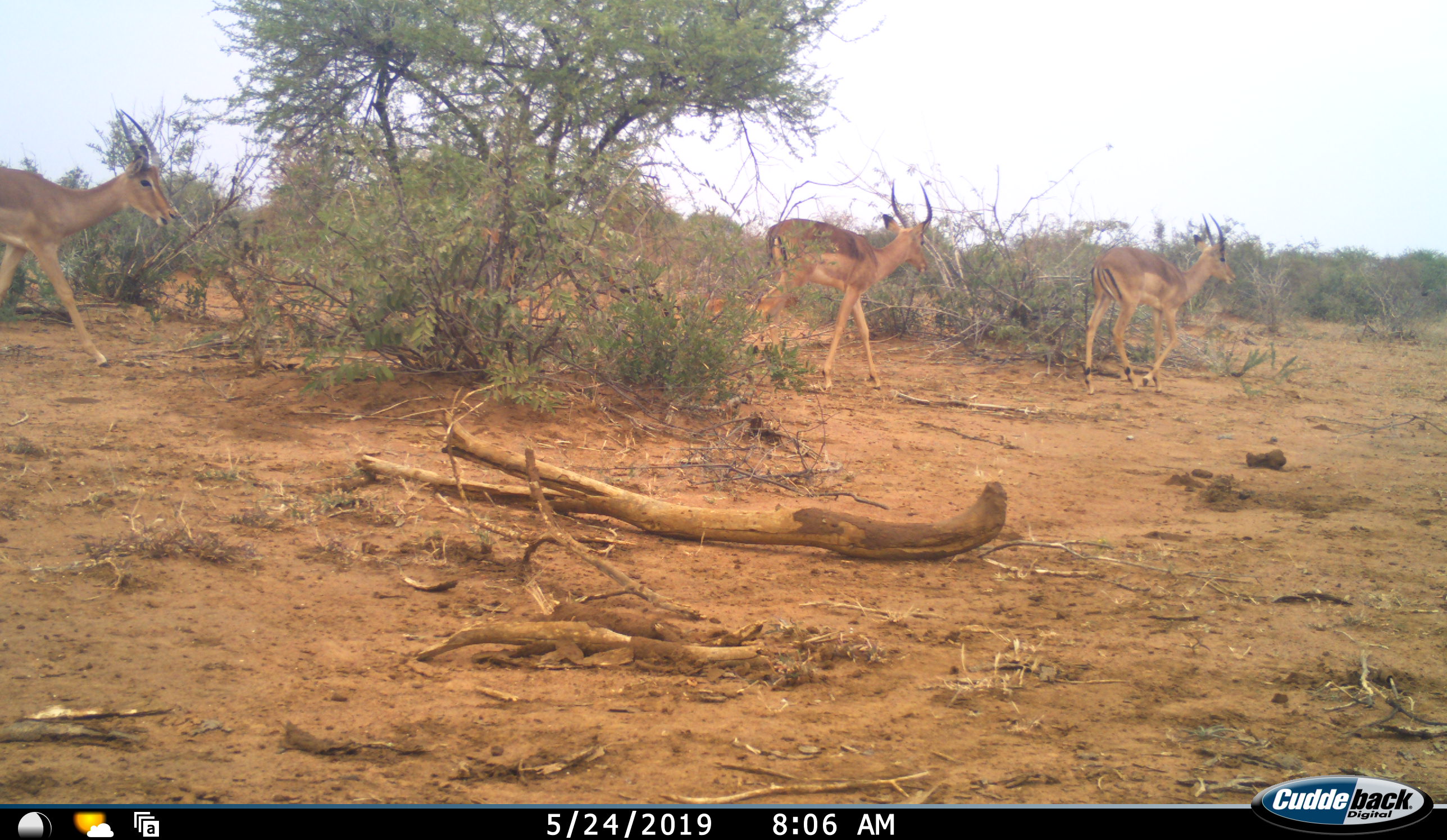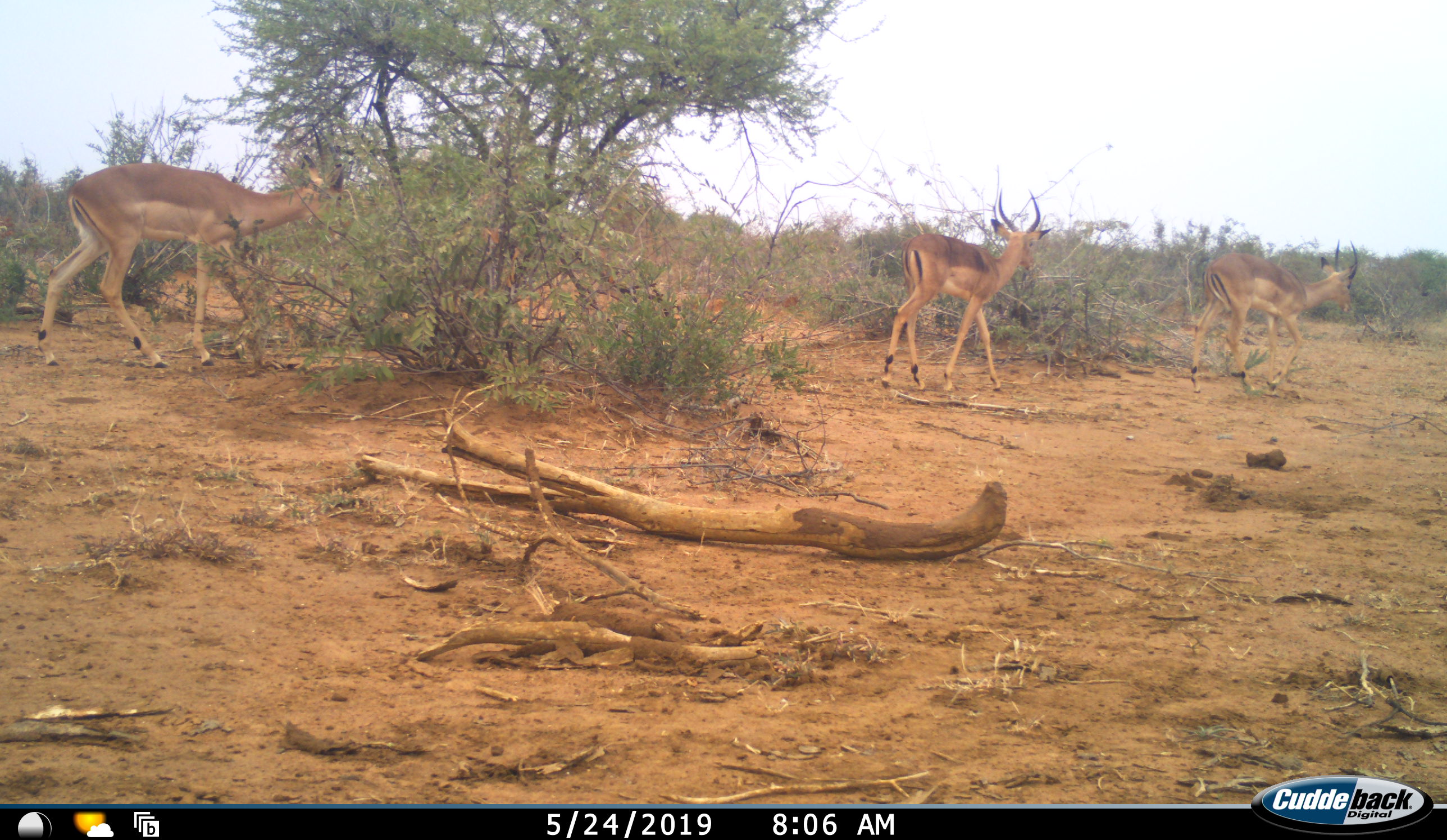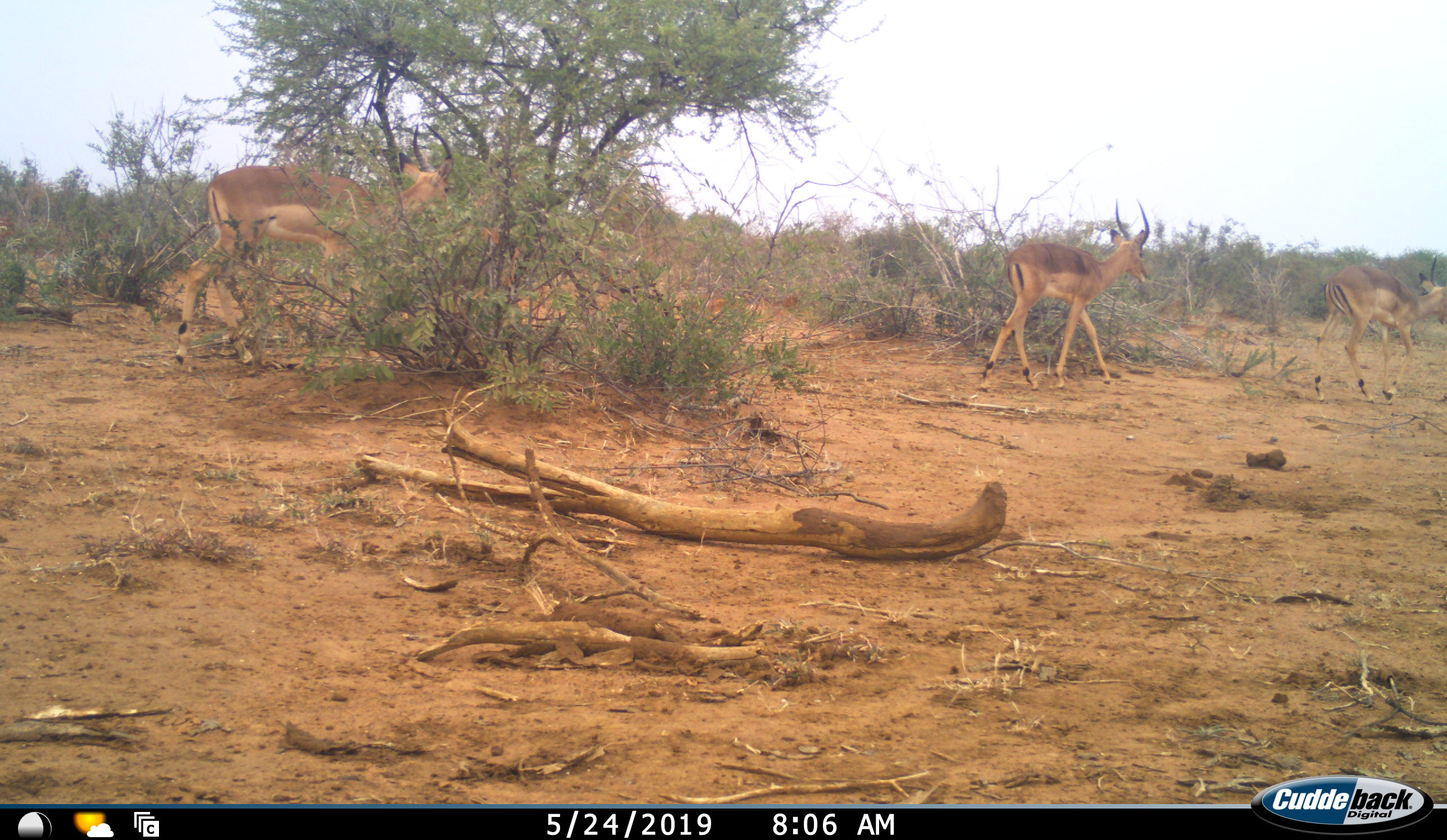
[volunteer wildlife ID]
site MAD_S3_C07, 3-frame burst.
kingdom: Animalia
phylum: Chordata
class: Mammalia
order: Artiodactyla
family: Bovidae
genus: Aepyceros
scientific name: Aepyceros melampus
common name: impala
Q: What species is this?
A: Impala (Aepyceros melampus).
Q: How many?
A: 3.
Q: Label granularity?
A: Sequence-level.